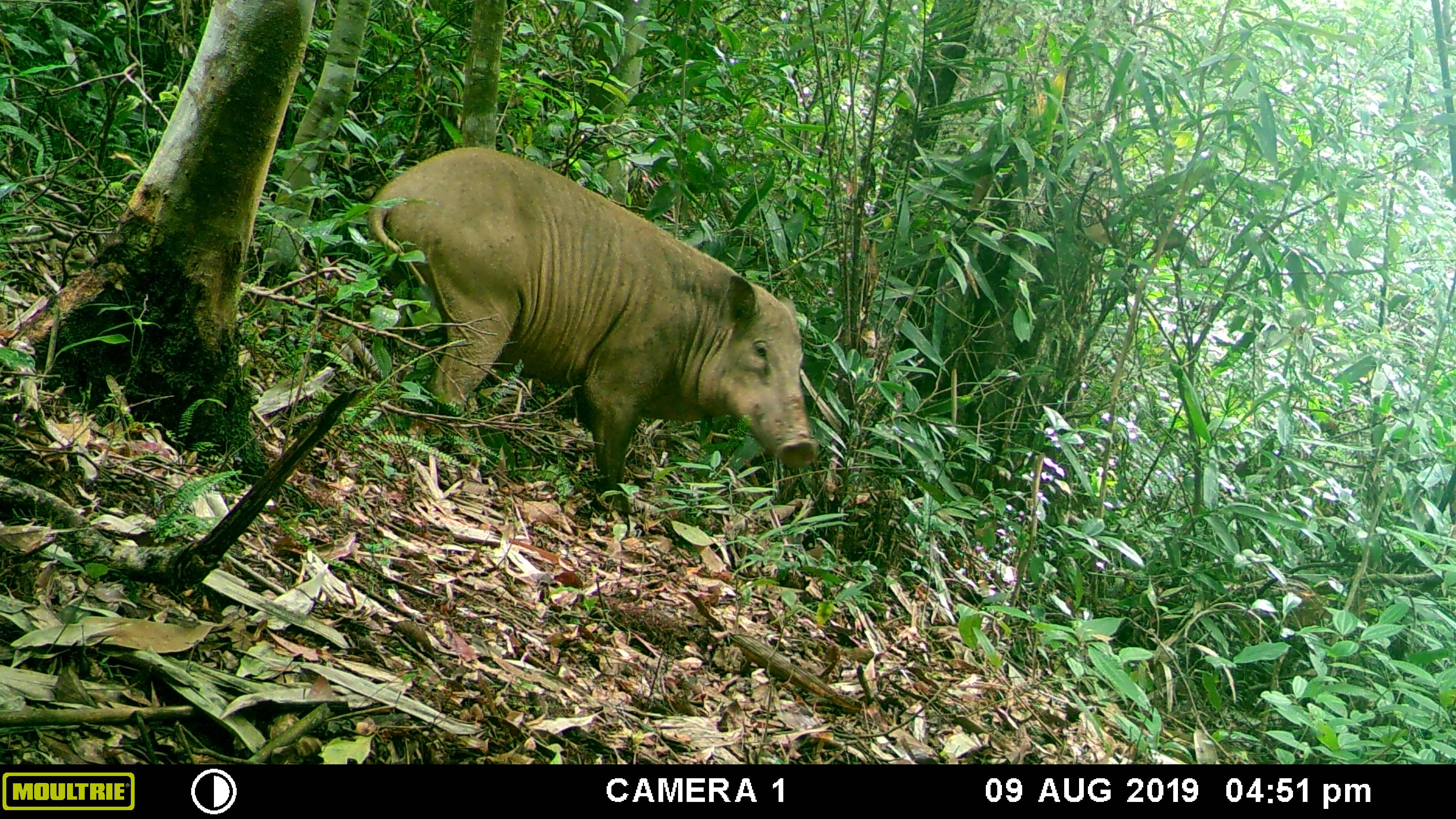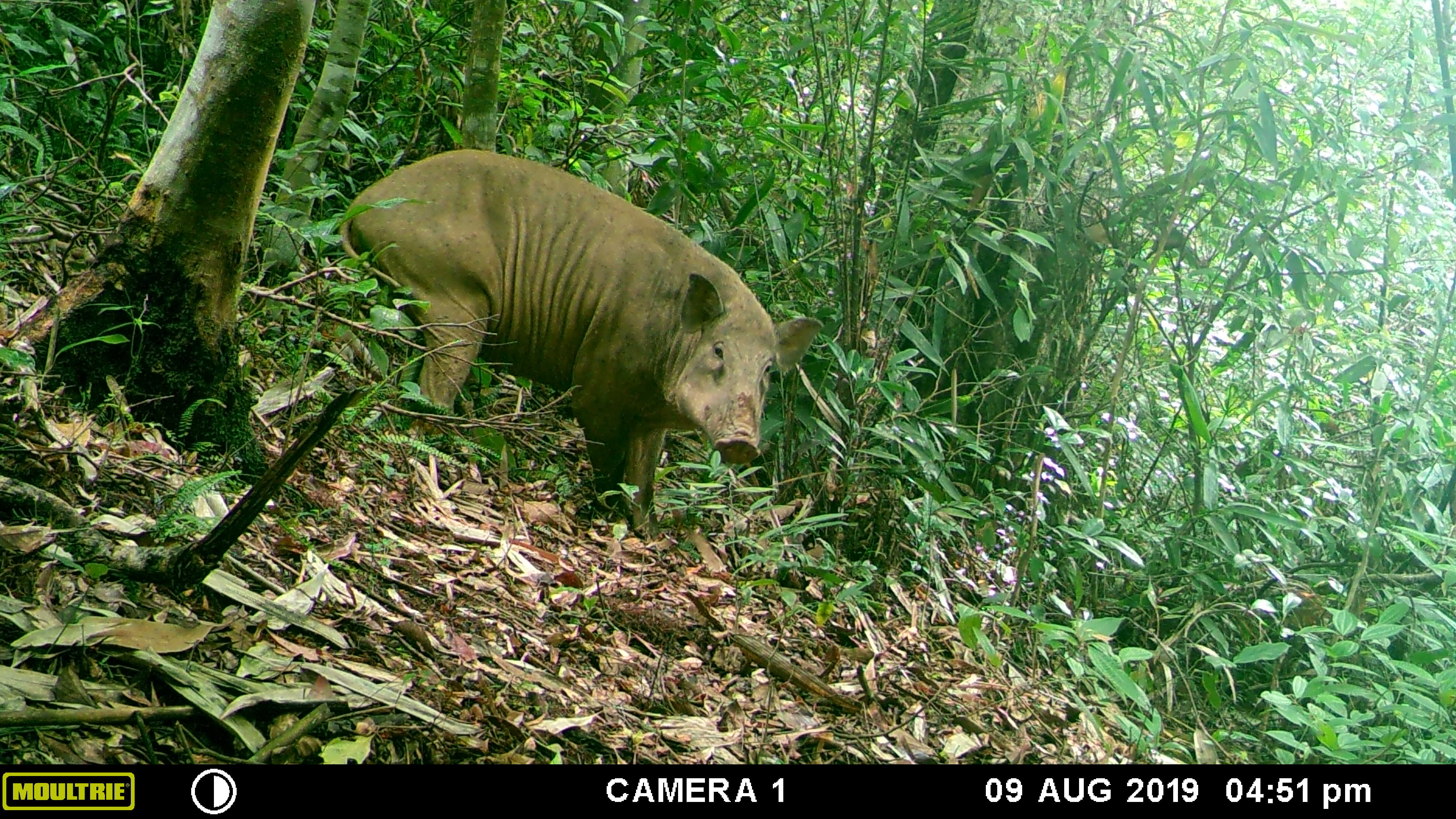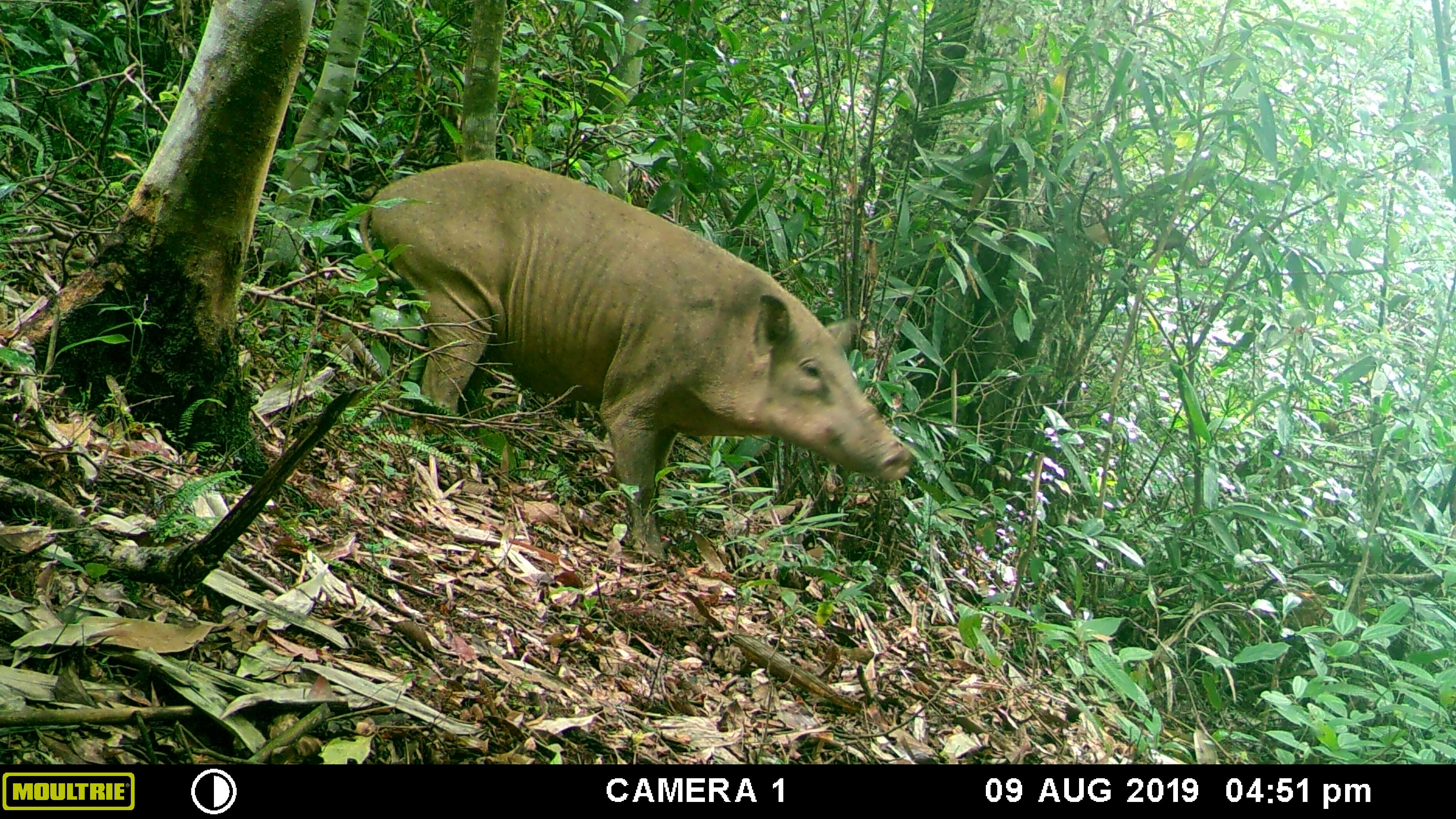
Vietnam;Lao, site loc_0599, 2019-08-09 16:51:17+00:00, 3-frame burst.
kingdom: Animalia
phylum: Chordata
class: Mammalia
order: Artiodactyla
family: Suidae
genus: Sus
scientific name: Sus scrofa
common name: eurasian wild pig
Eurasian wild pig (Sus scrofa). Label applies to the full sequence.